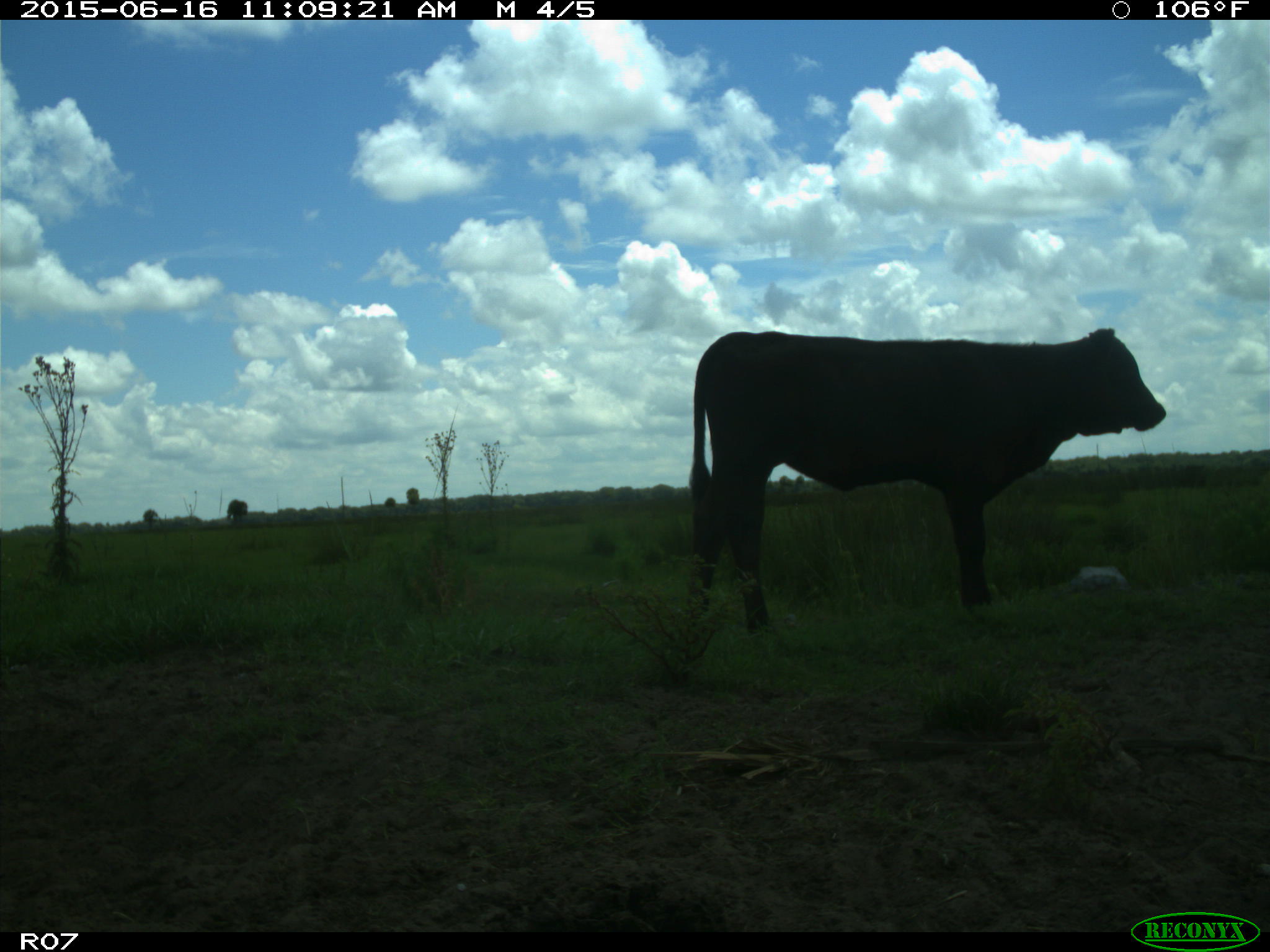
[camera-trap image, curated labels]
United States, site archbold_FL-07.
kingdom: Animalia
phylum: Chordata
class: Mammalia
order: Artiodactyla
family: Bovidae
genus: Bos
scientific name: Bos taurus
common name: domestic cow